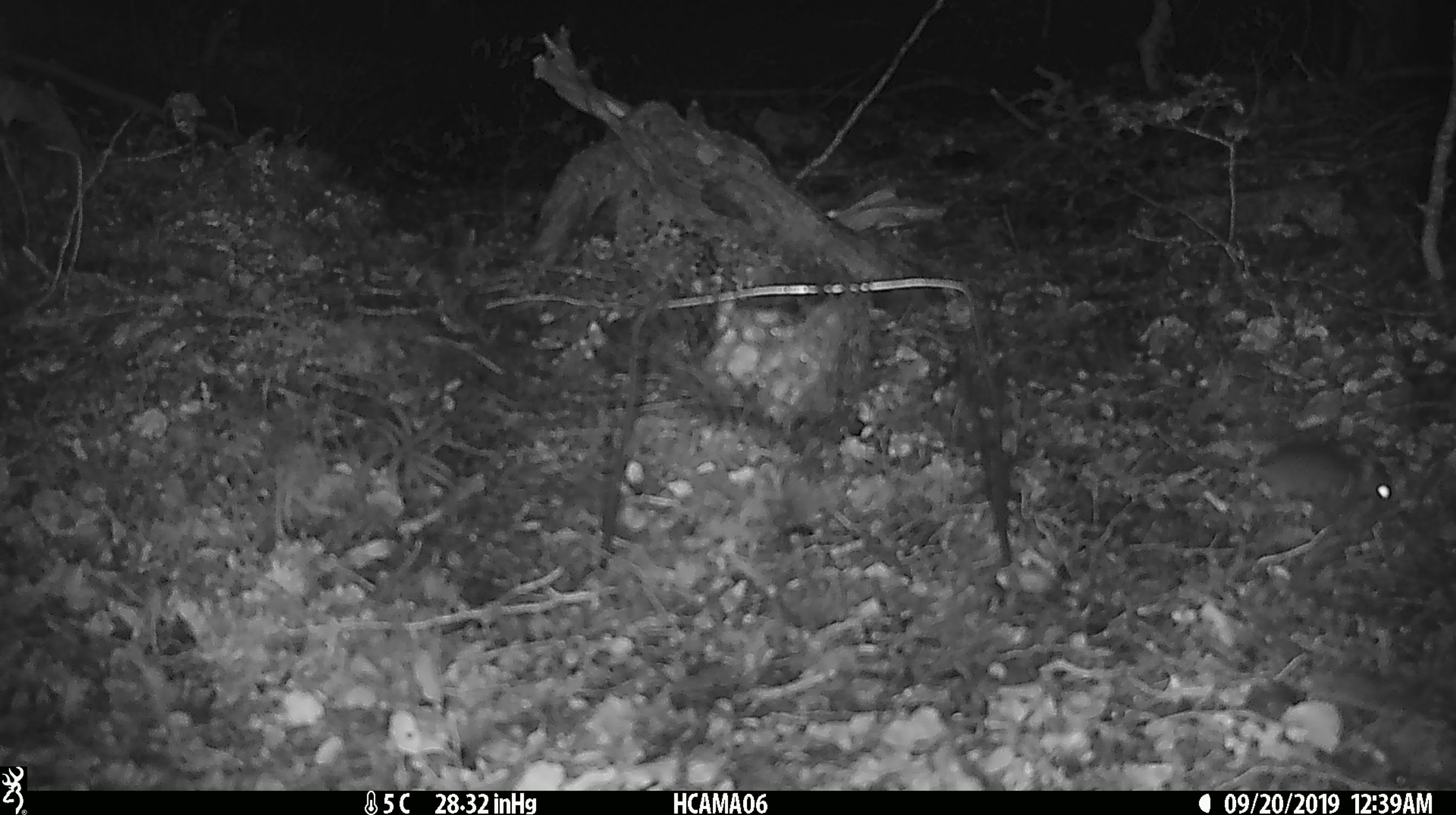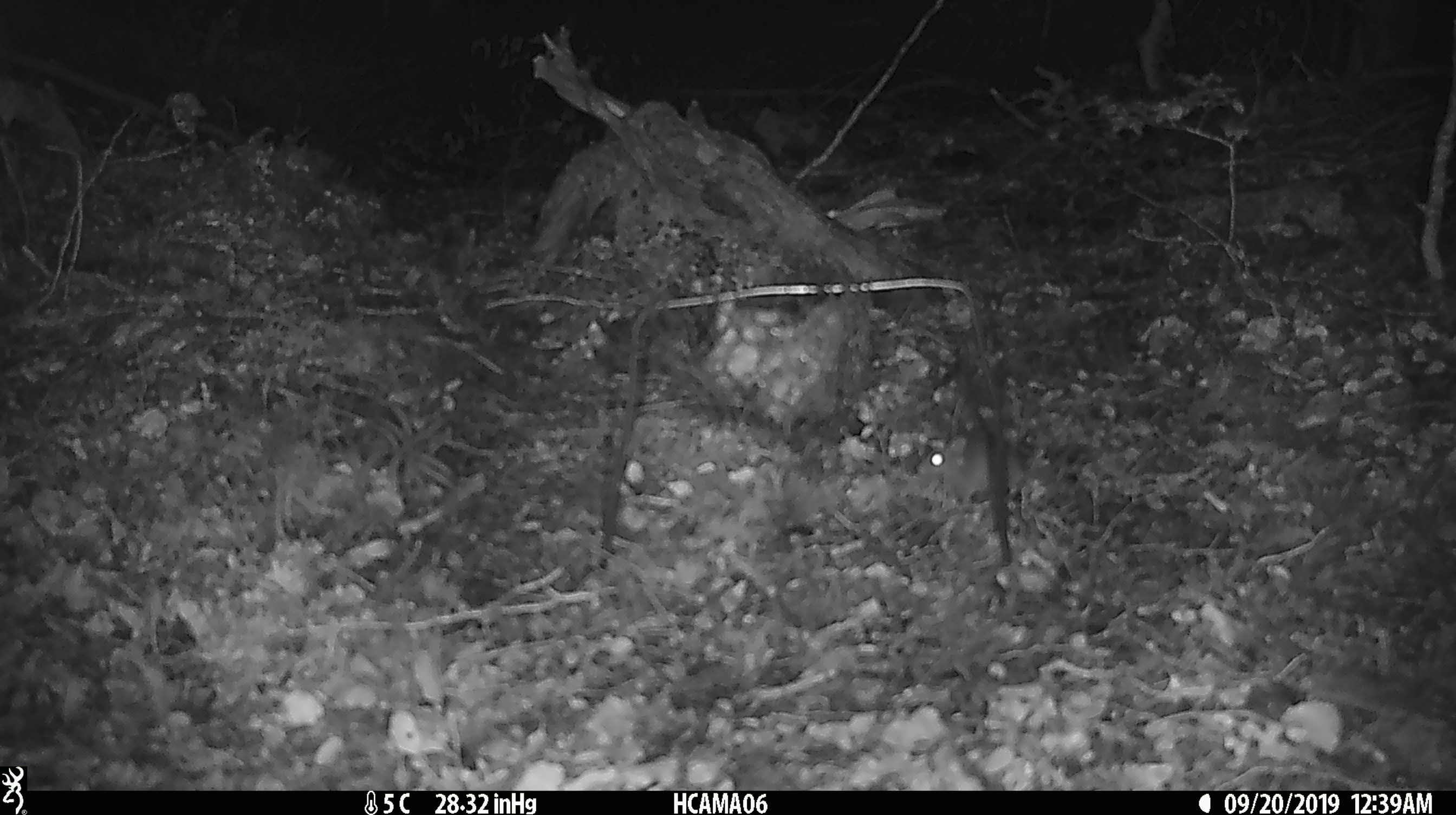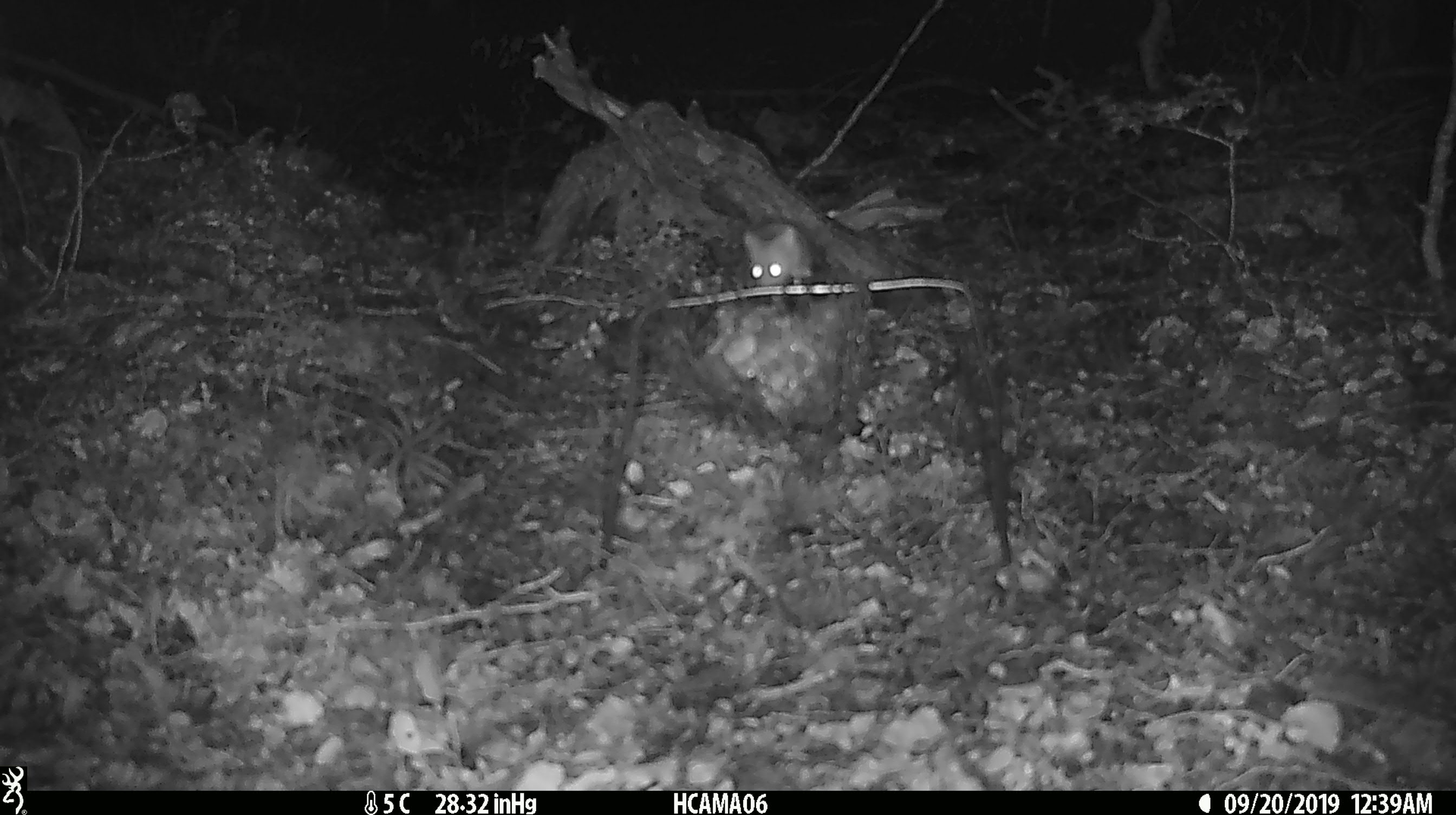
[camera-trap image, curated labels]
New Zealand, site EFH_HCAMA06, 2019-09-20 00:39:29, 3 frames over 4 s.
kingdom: Animalia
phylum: Chordata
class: Mammalia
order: Rodentia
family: Muridae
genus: Mus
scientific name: Mus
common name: mouse